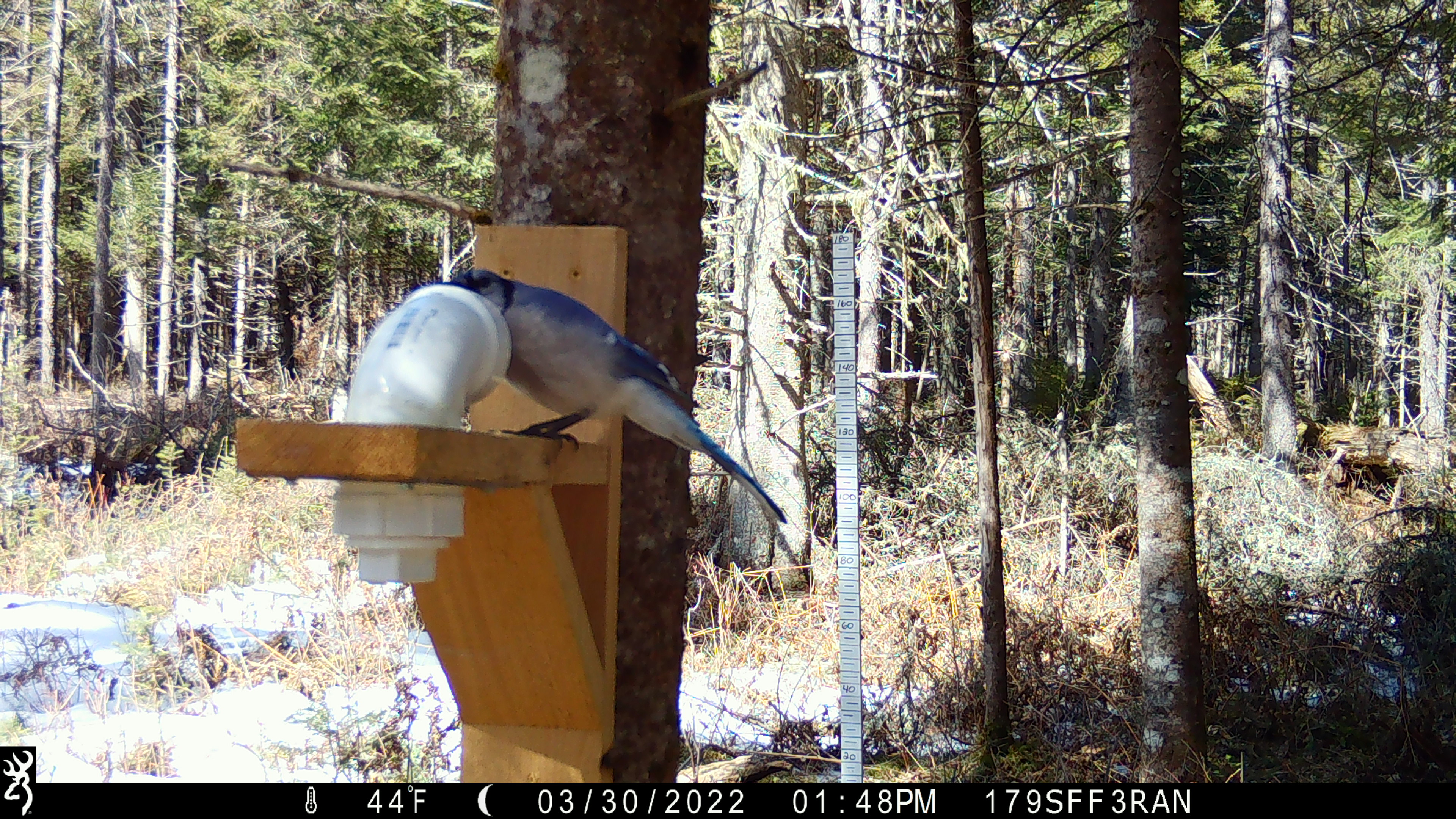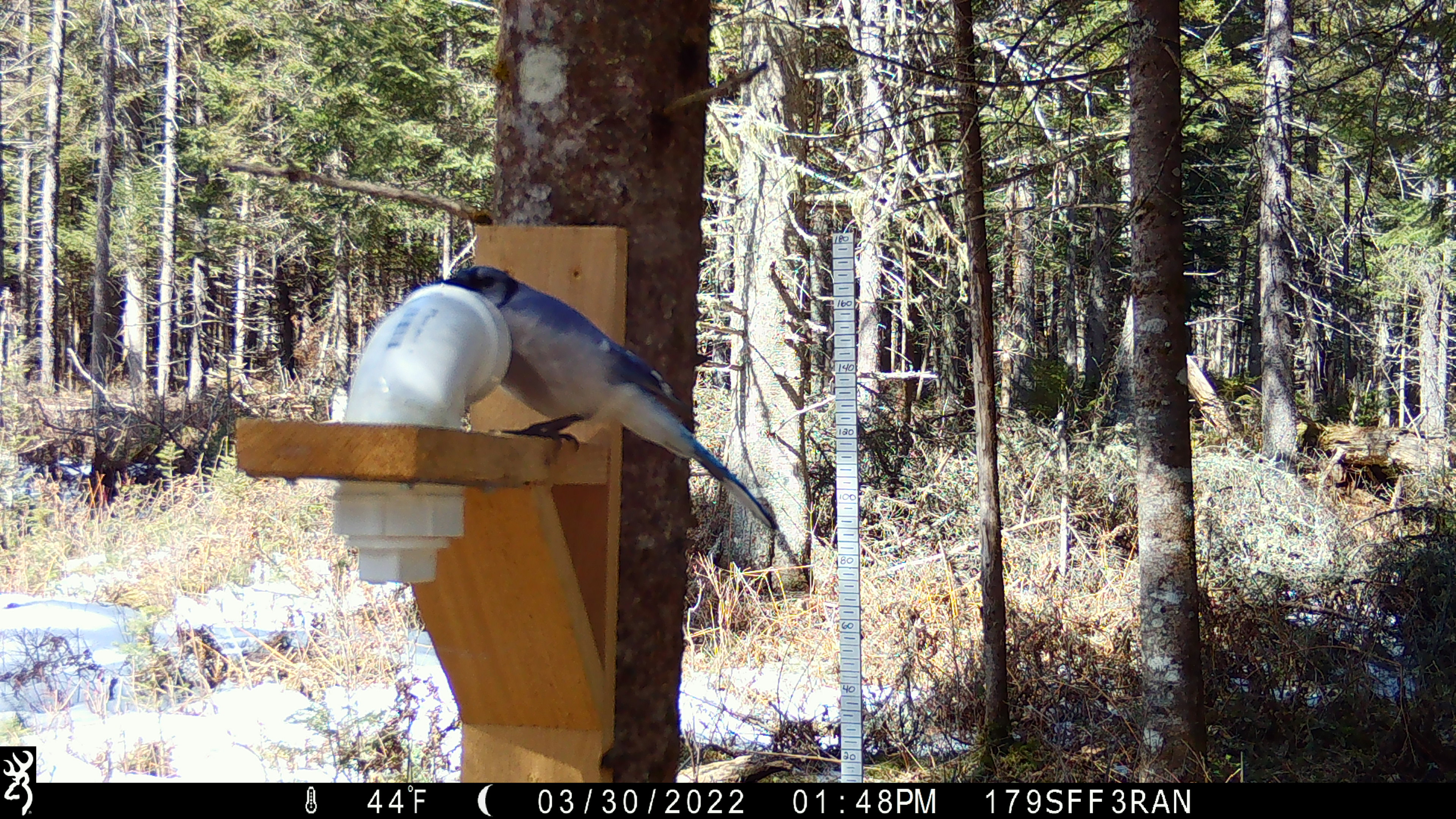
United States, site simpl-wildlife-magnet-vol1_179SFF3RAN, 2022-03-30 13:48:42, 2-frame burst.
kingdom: Animalia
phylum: Chordata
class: Aves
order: Passeriformes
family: Corvidae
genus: Cyanocitta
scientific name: Cyanocitta cristata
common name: blue jay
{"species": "blue jay (Cyanocitta cristata)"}